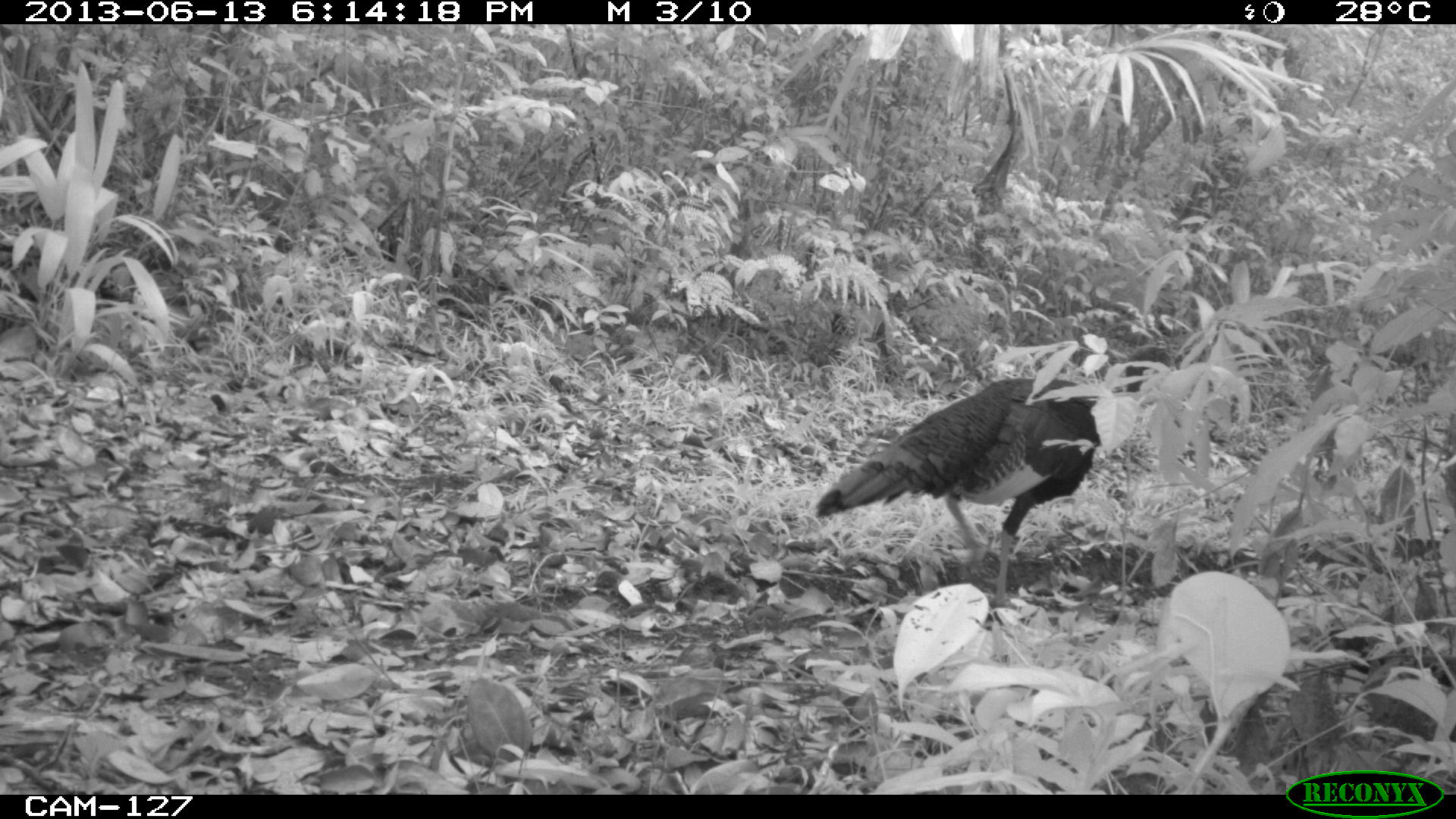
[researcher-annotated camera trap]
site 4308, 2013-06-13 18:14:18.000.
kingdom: Animalia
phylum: Chordata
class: Aves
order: Galliformes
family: Phasianidae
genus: Meleagris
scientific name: Meleagris ocellata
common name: ocellated turkey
Meleagris ocellata (ocellated turkey), count 1.